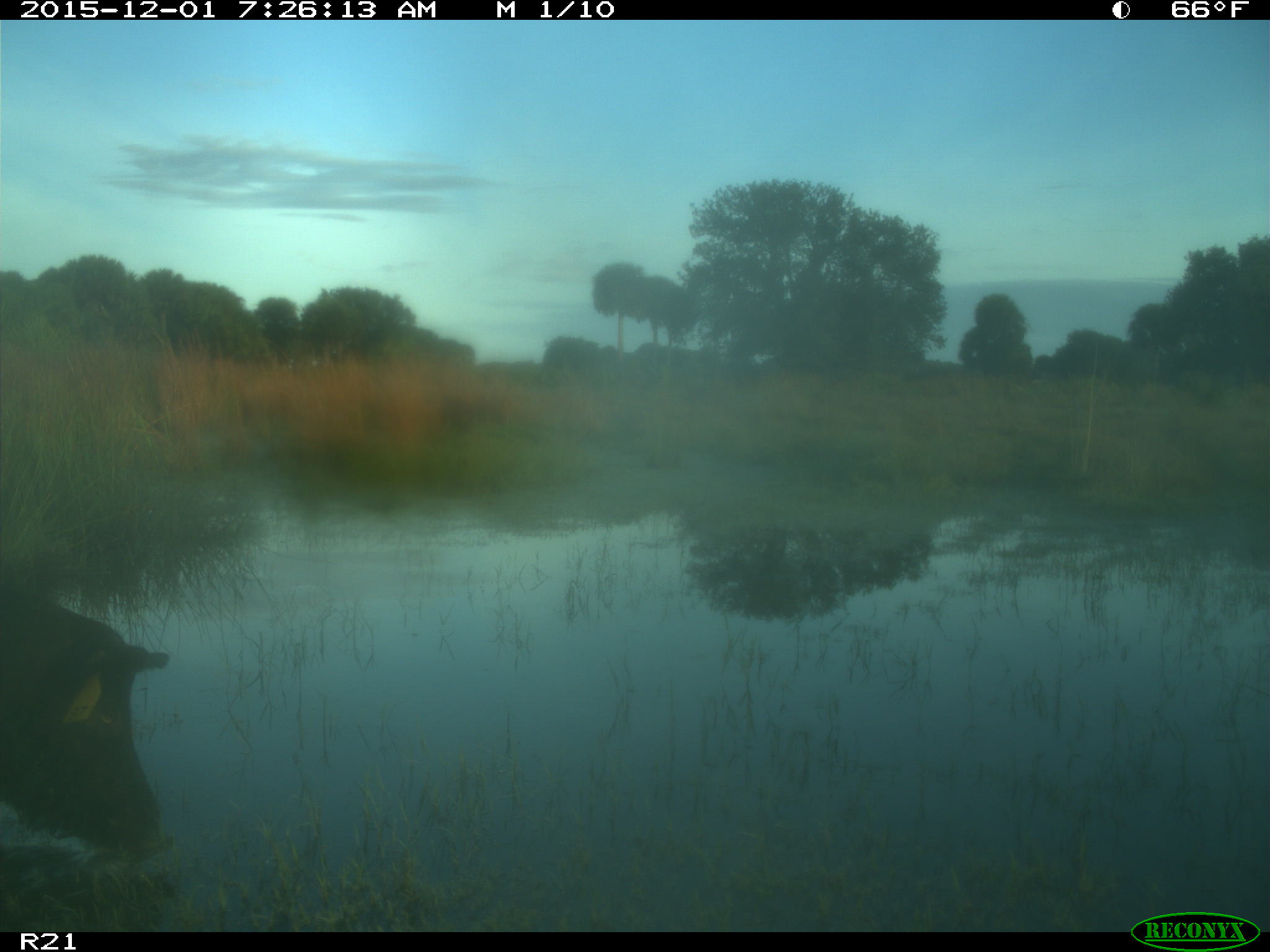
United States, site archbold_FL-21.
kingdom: Animalia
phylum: Chordata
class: Mammalia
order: Artiodactyla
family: Suidae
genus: Sus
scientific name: Sus scrofa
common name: wild boar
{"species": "Sus scrofa (wild boar)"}